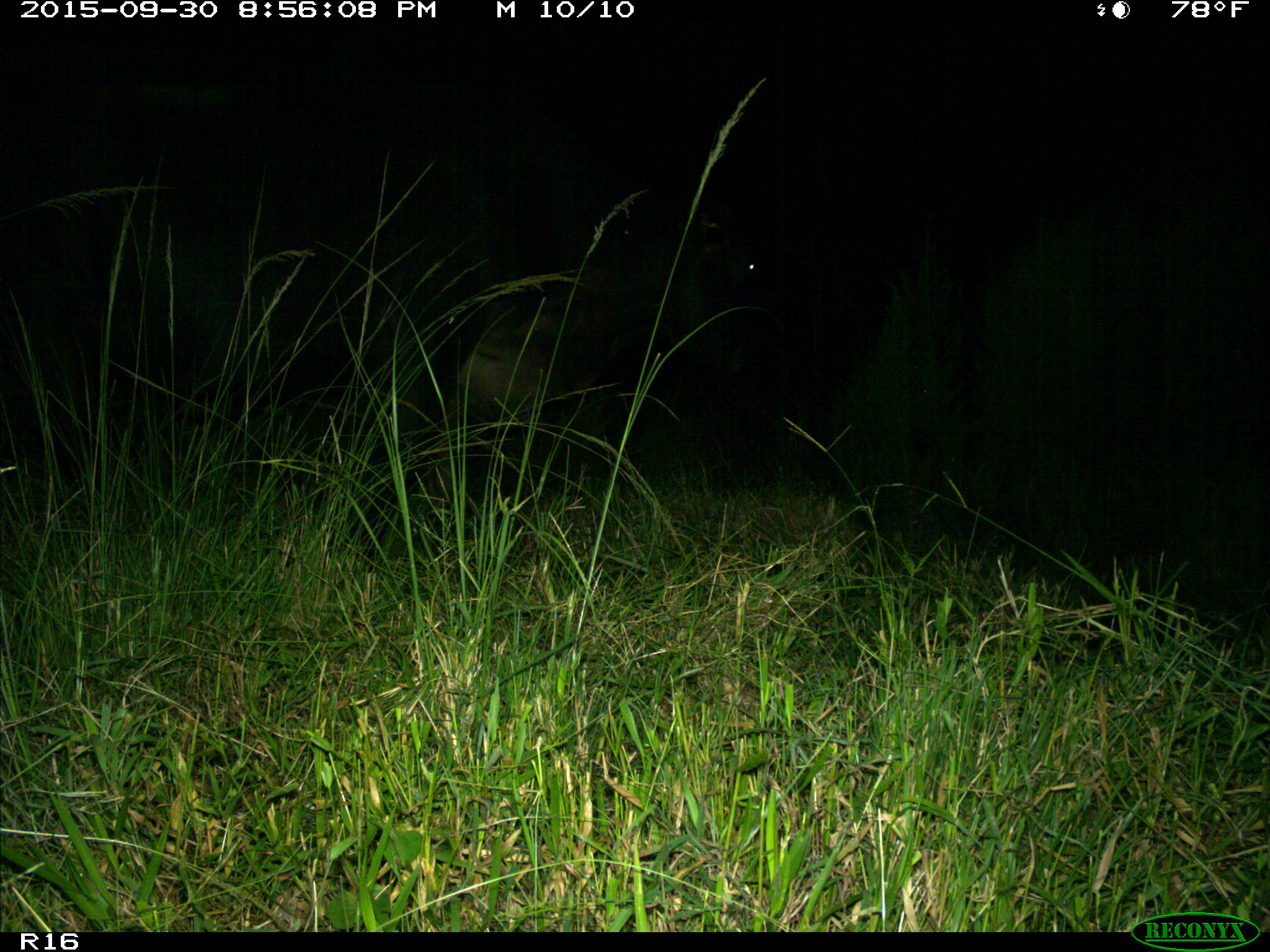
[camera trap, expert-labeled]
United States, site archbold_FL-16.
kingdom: Animalia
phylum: Chordata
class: Mammalia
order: Artiodactyla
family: Bovidae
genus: Bos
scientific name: Bos taurus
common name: domestic cow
Bos taurus (domestic cow).